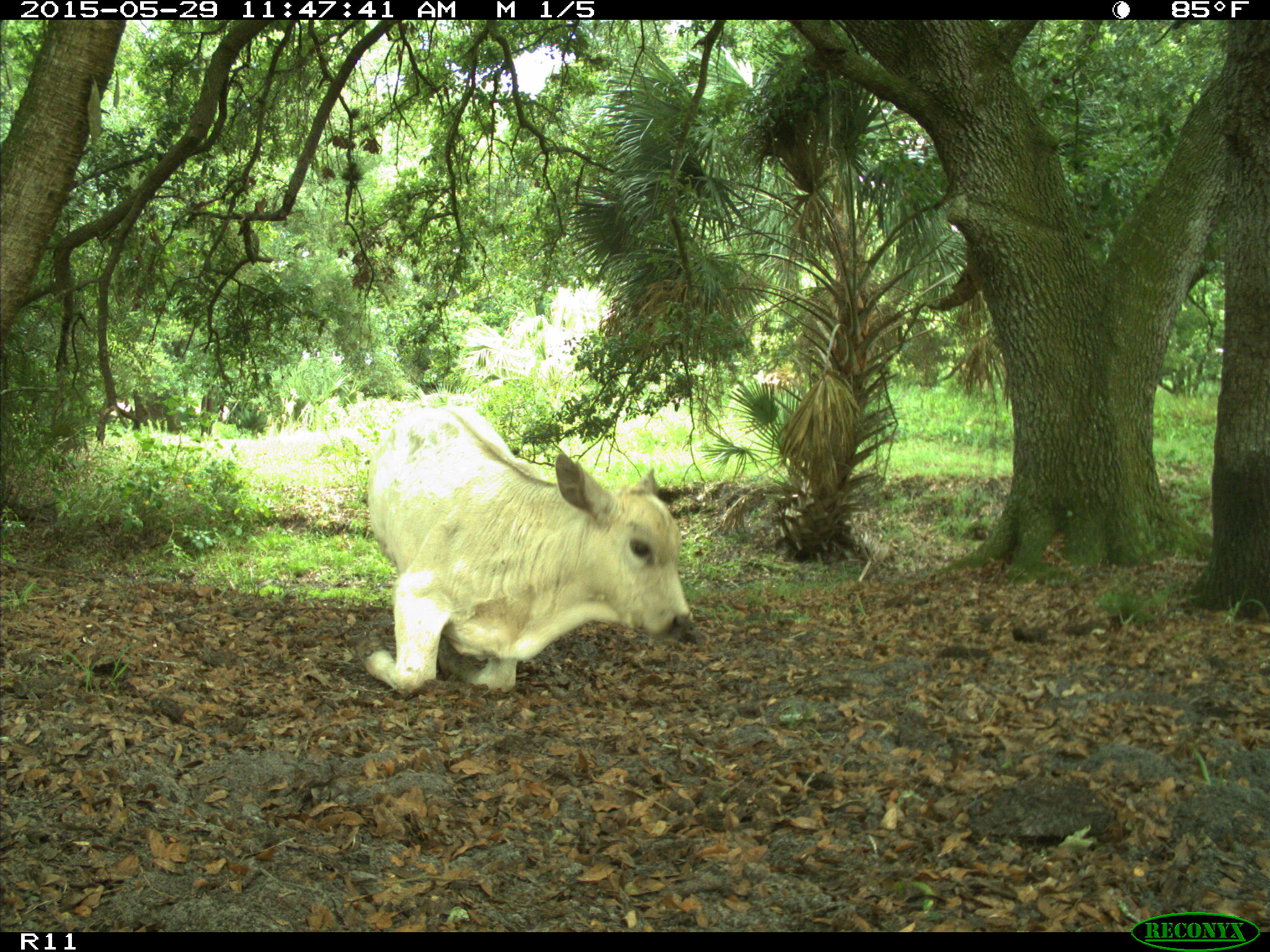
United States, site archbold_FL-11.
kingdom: Animalia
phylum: Chordata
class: Mammalia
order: Artiodactyla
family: Bovidae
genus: Bos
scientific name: Bos taurus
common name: domestic cow